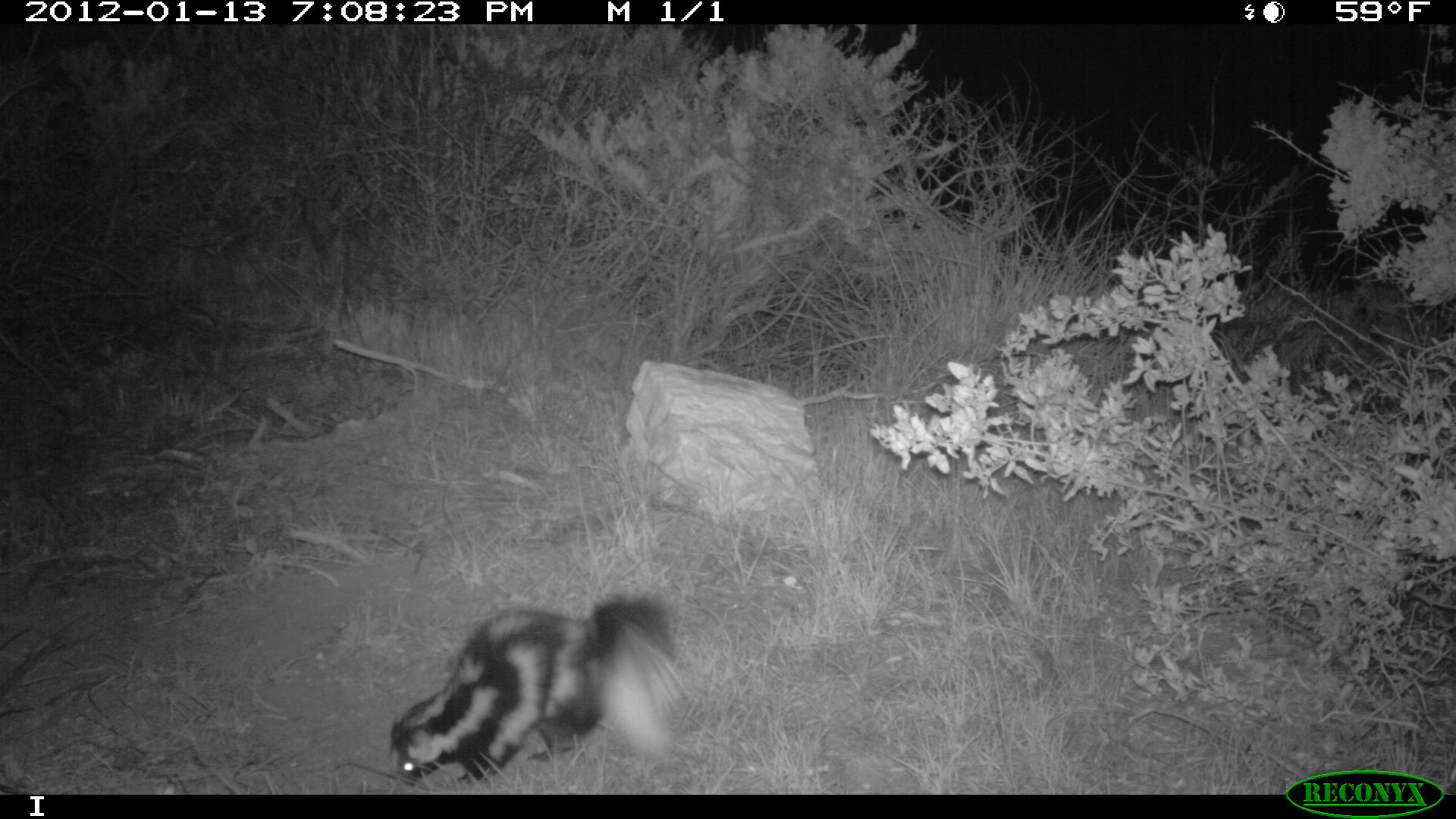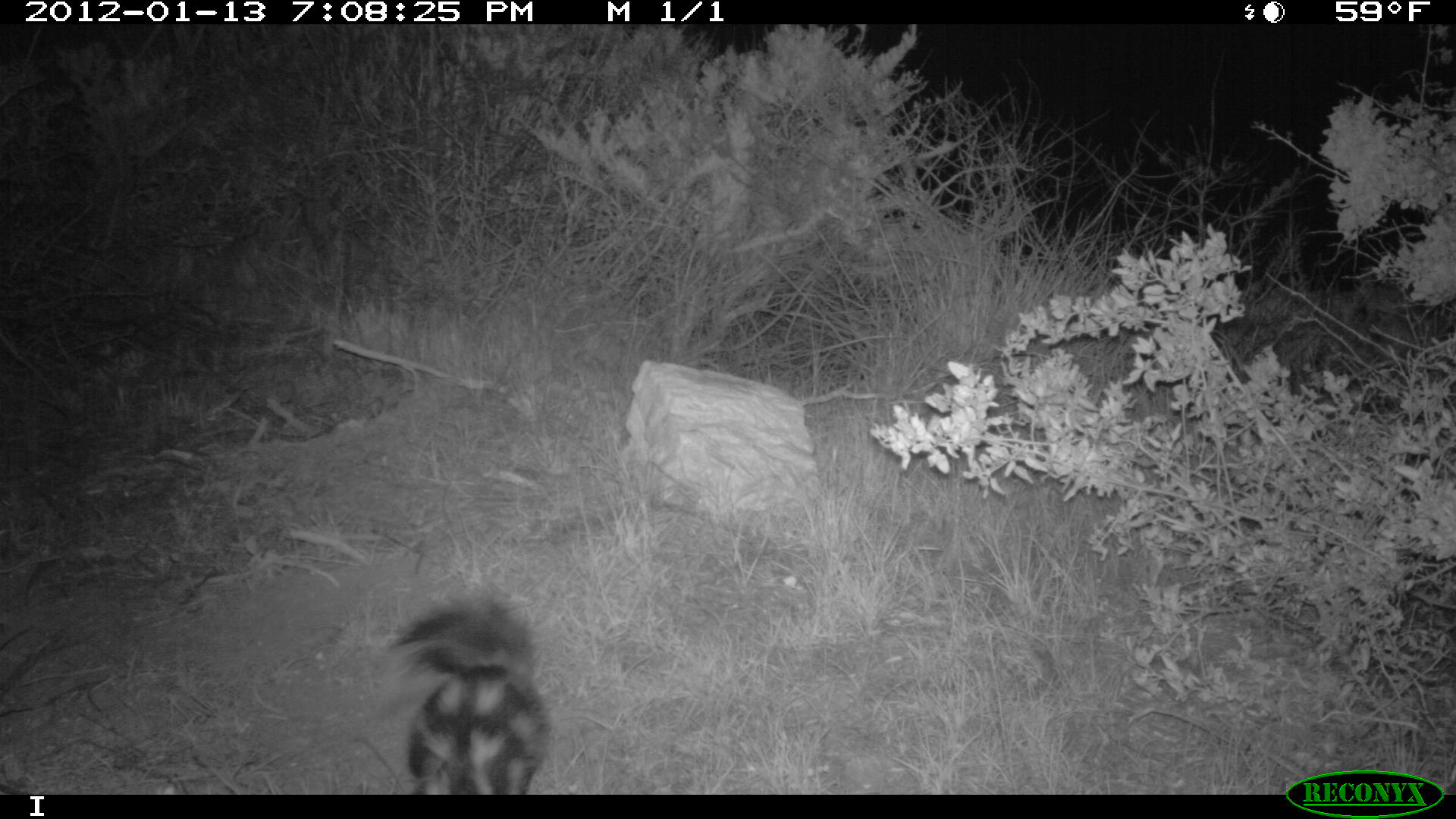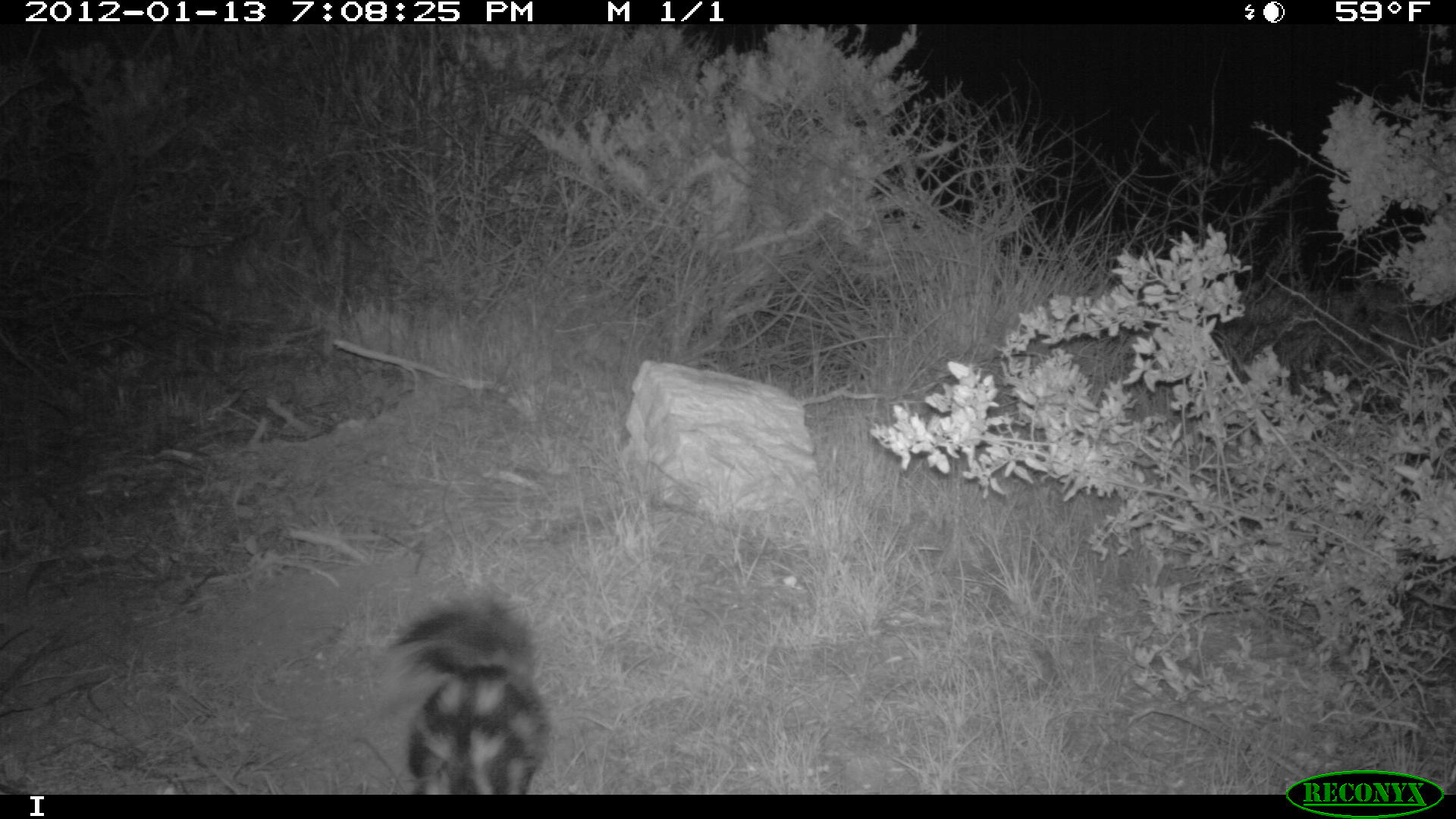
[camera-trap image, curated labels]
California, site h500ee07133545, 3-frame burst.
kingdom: Animalia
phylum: Chordata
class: Mammalia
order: Carnivora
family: Mephitidae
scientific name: Mephitidae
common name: skunk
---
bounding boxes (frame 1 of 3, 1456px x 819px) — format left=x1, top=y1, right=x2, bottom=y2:
skunk: left=387, top=592, right=695, bottom=789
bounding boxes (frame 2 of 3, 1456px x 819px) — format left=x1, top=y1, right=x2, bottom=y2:
skunk: left=384, top=590, right=554, bottom=795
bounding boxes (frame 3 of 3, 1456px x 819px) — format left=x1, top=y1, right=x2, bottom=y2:
skunk: left=388, top=598, right=554, bottom=793